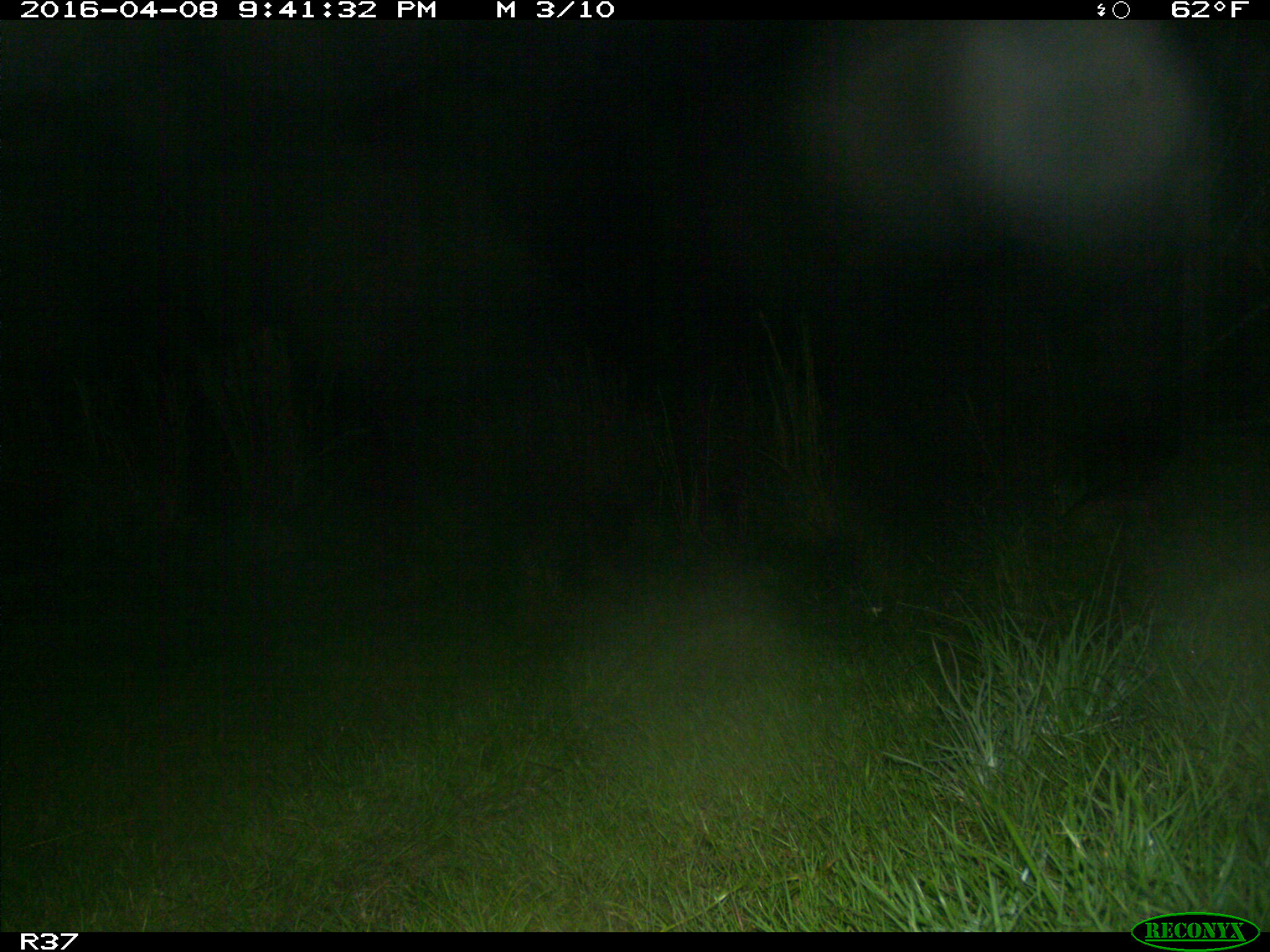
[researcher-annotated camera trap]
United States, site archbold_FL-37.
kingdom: Animalia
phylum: Chordata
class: Mammalia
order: Cingulata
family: Dasypodidae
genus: Dasypus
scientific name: Dasypus novemcinctus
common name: nine-banded armadillo